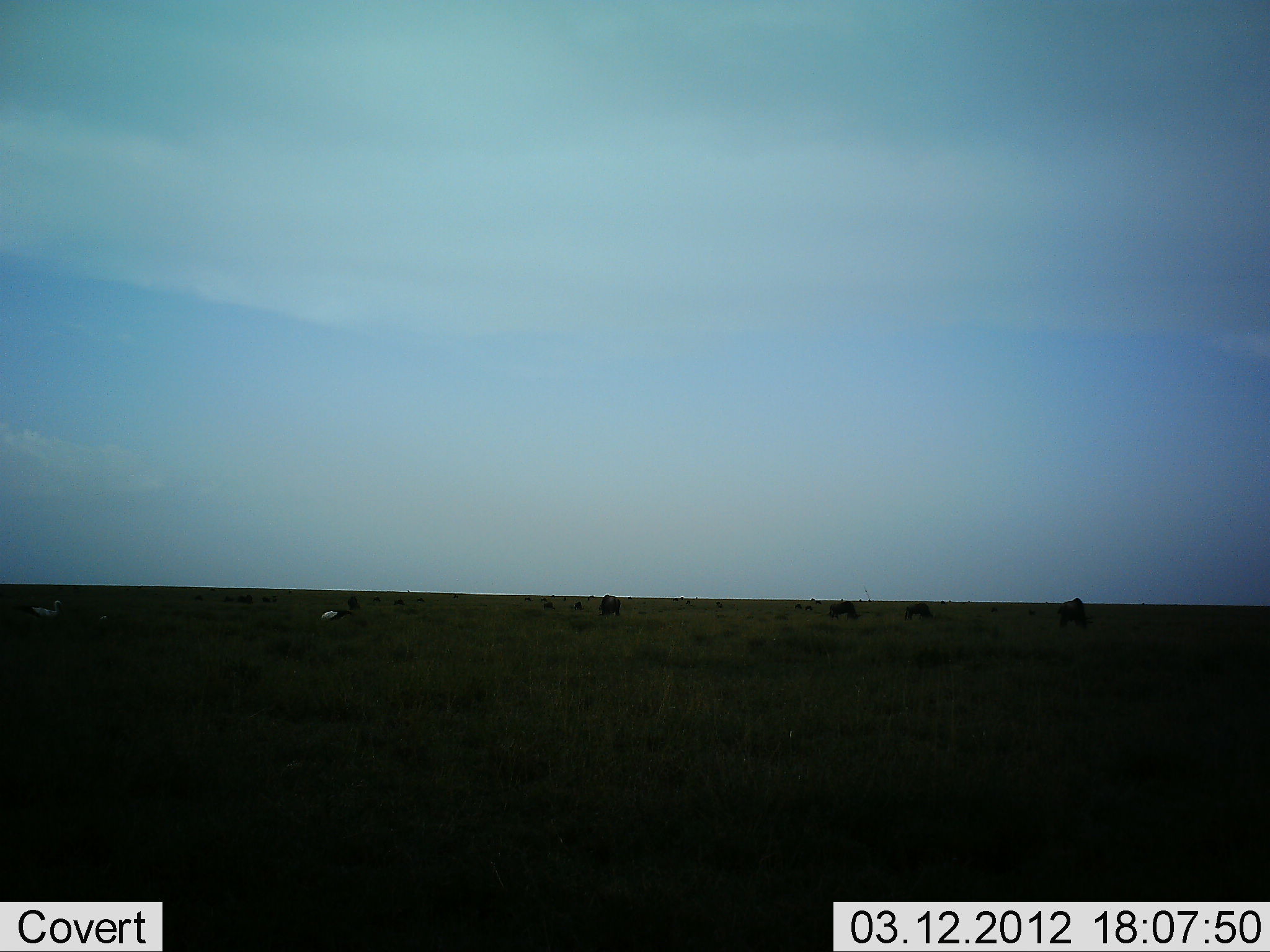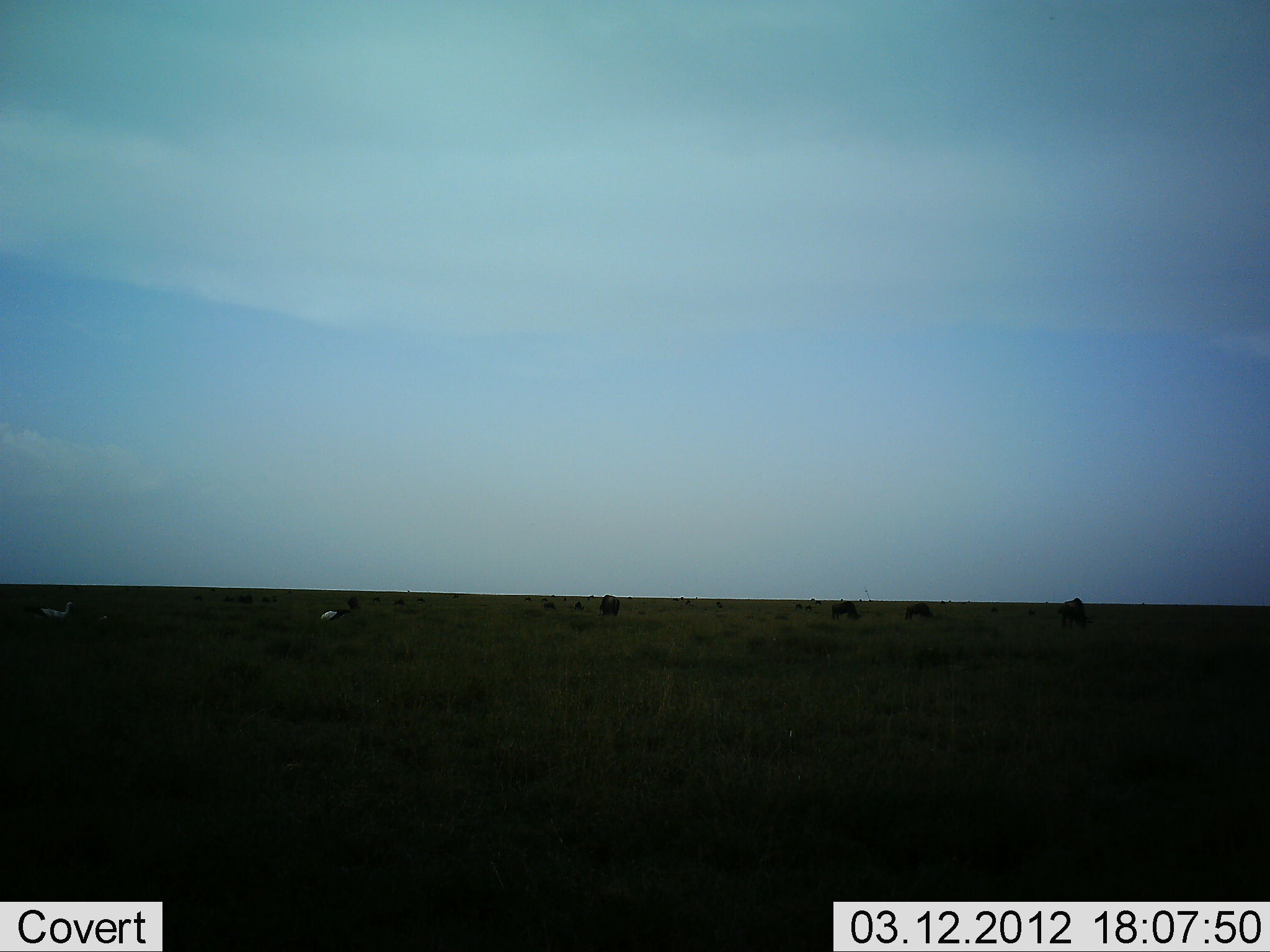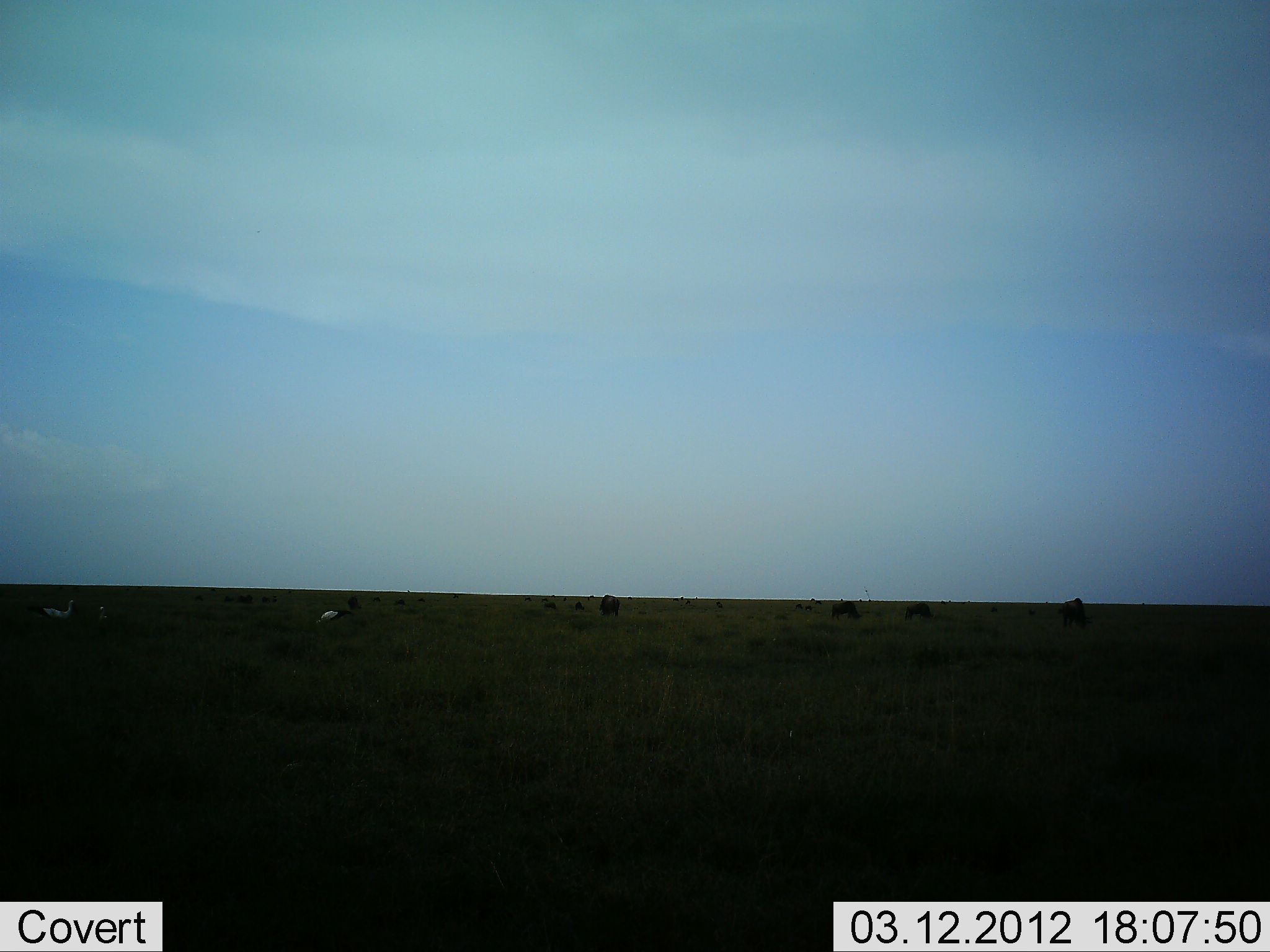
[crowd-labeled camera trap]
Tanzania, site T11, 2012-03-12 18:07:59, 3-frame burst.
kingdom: Animalia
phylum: Chordata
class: Aves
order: Accipitriformes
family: Sagittariidae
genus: Sagittarius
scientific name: Sagittarius serpentarius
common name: secretary bird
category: secretarybird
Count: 2.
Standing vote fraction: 60%.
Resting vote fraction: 0%.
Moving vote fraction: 80%.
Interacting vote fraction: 0%.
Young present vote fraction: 0%.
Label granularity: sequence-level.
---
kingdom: Animalia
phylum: Chordata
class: Mammalia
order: Artiodactyla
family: Bovidae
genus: Connochaetes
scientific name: Connochaetes taurinus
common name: blue wildebeest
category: wildebeest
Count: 11-50.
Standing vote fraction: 20%.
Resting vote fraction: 0%.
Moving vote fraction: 0%.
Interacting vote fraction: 0%.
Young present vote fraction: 0%.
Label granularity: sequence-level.